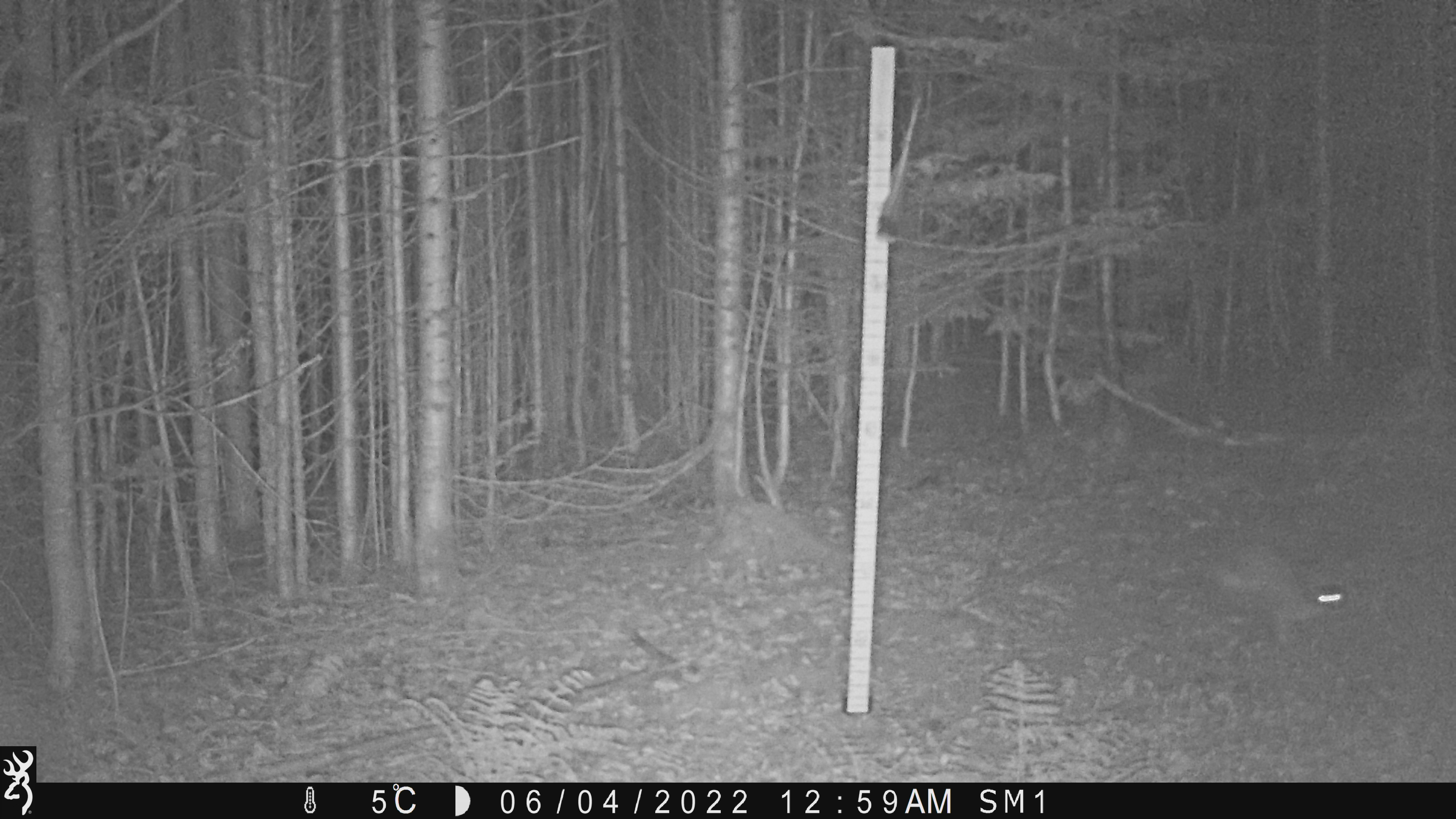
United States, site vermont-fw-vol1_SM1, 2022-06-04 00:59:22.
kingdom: Animalia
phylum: Chordata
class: Mammalia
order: Carnivora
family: Procyonidae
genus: Procyon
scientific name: Procyon lotor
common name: raccoon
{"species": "raccoon (Procyon lotor)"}